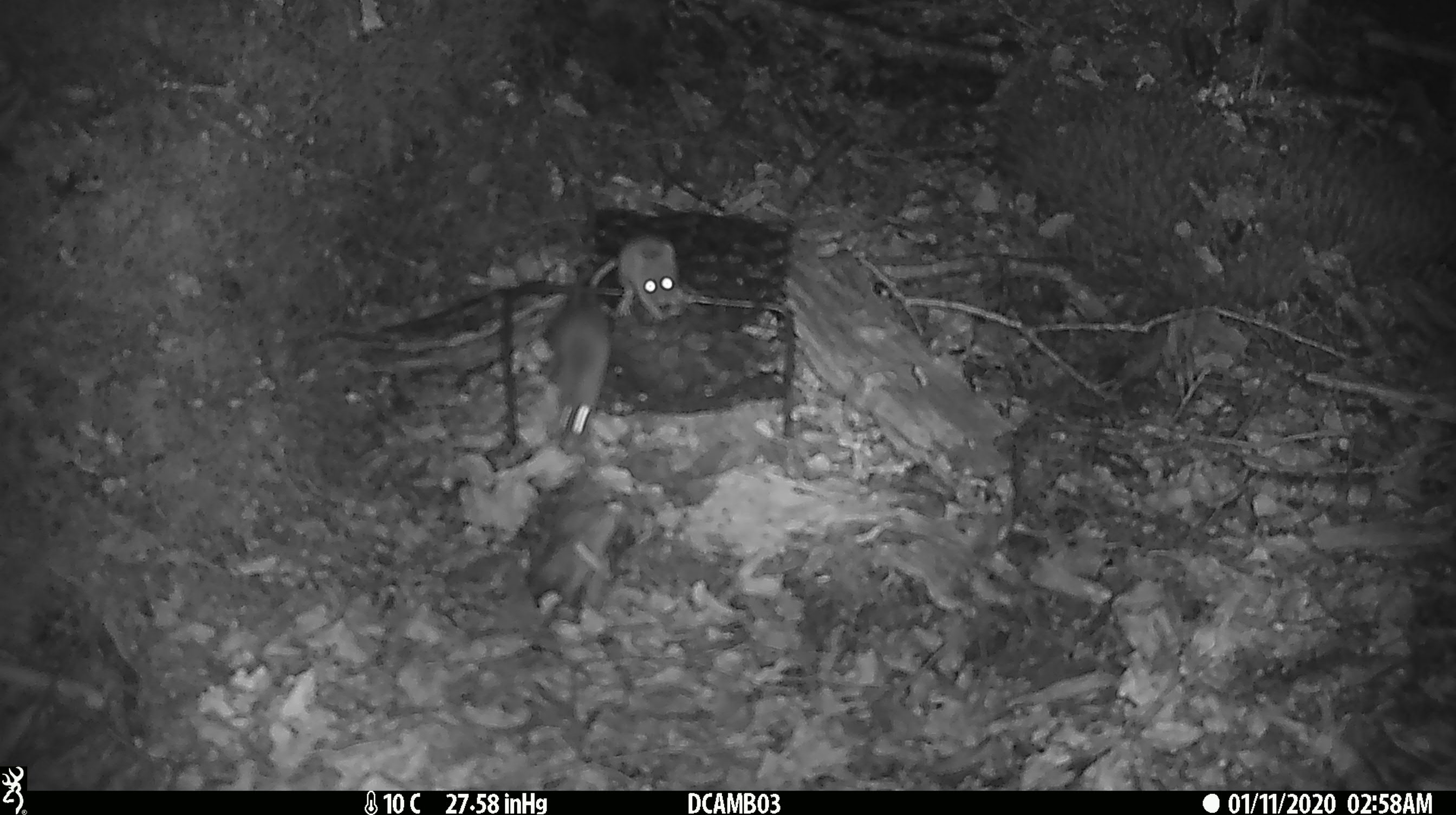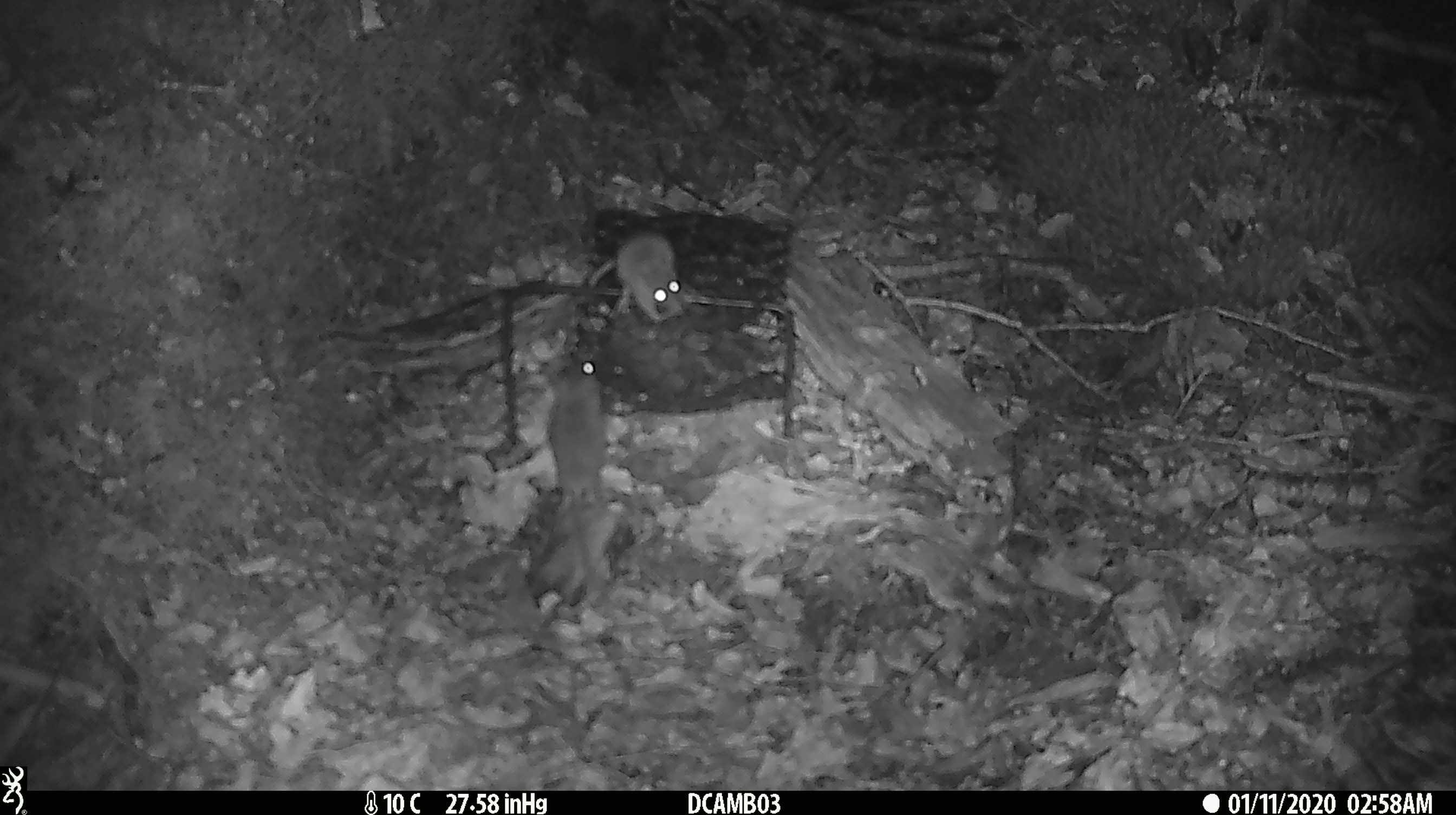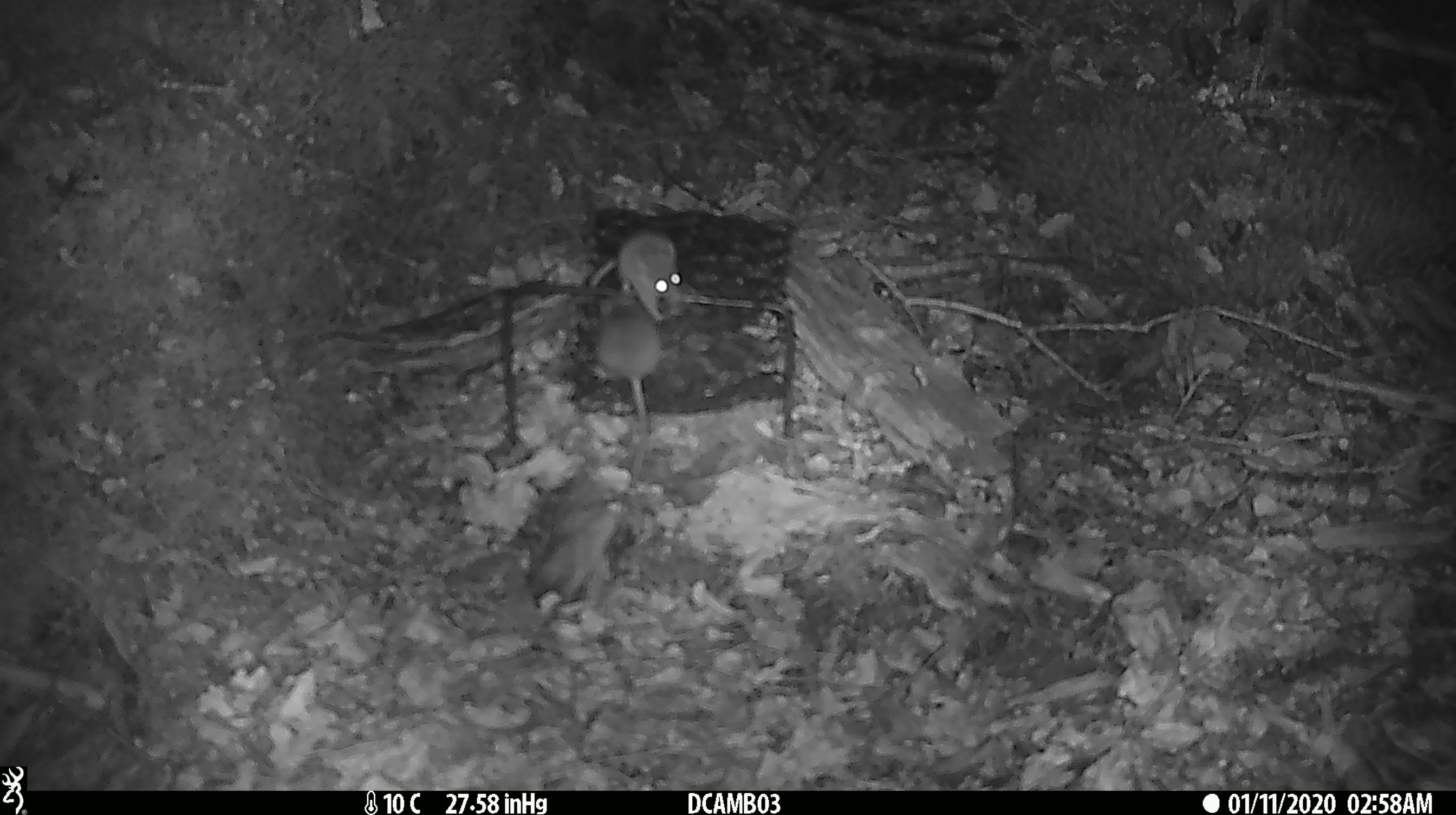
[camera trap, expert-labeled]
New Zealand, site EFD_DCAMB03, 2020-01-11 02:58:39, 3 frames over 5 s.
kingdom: Animalia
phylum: Chordata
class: Mammalia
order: Rodentia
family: Muridae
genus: Mus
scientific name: Mus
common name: mouse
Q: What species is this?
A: Mouse (Mus).